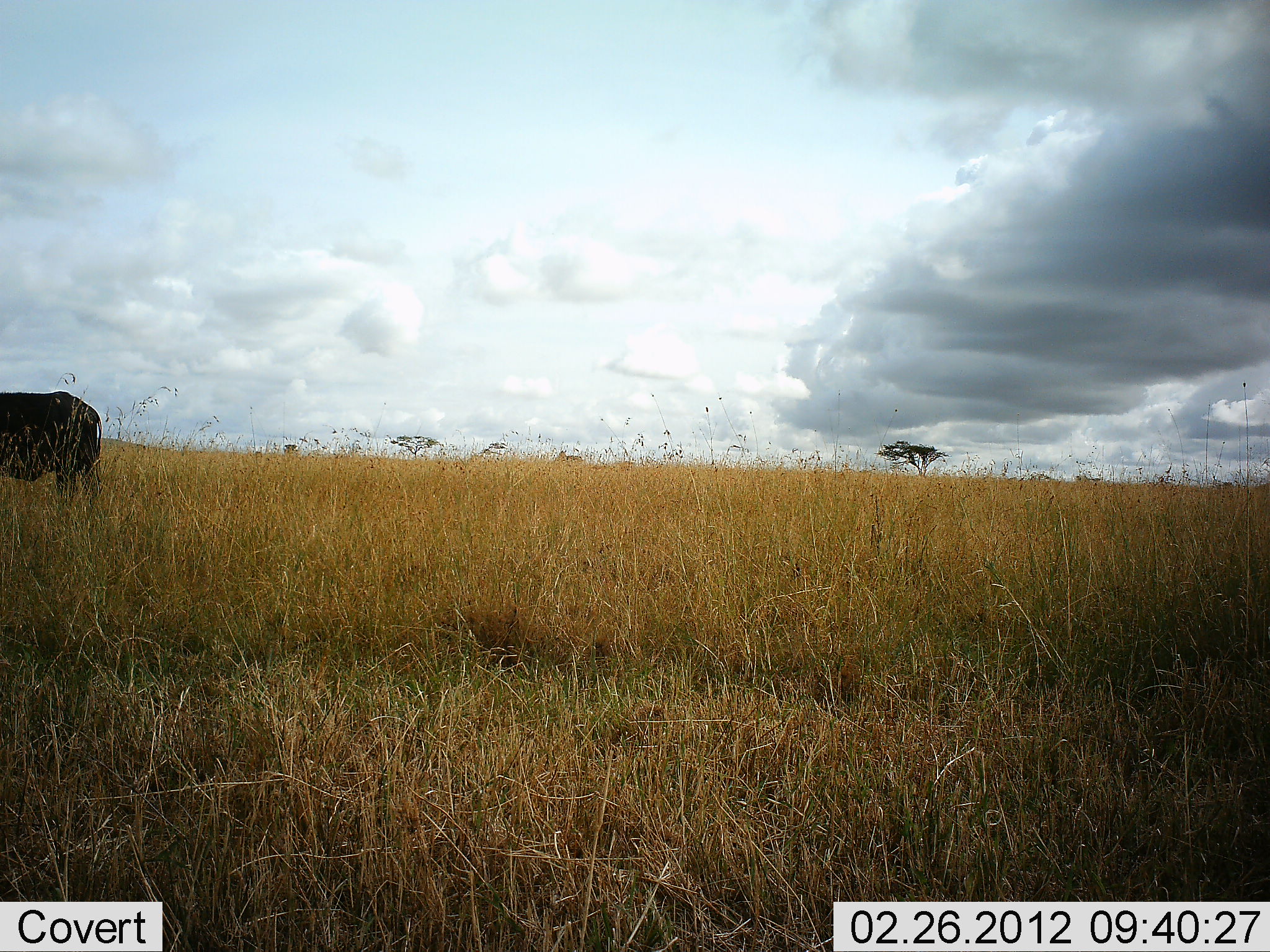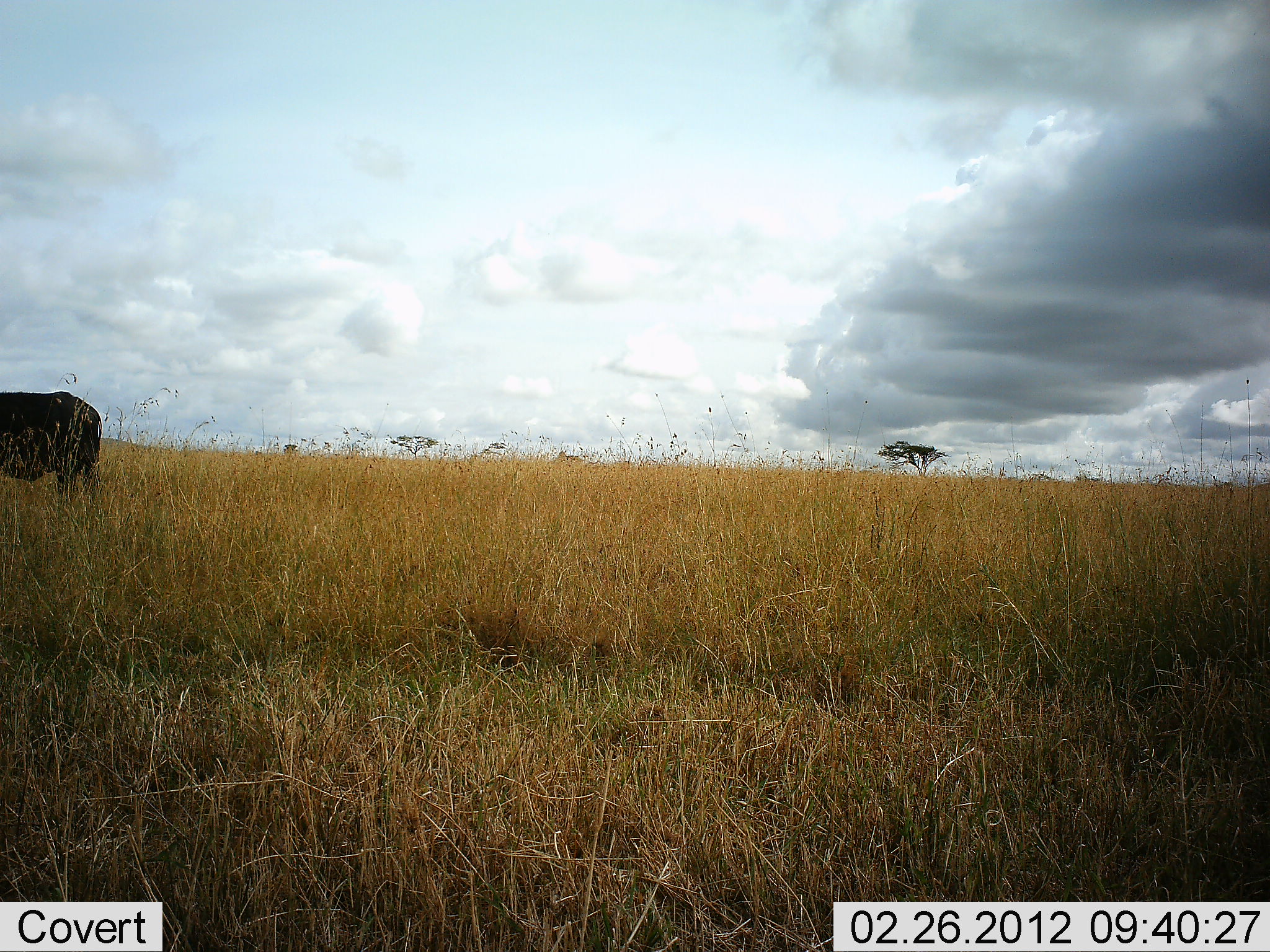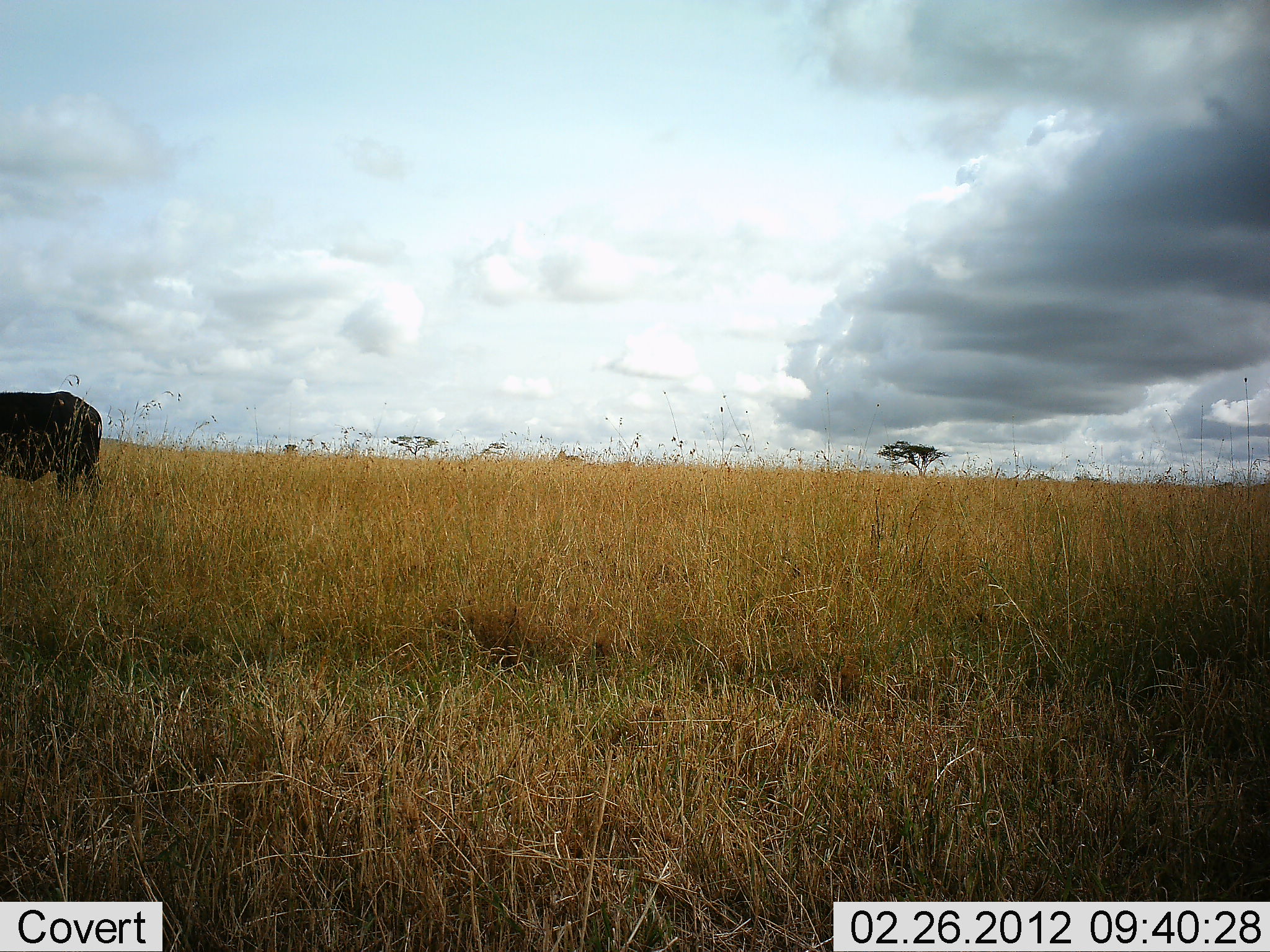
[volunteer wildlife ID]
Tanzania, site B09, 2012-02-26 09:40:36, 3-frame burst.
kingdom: Animalia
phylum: Chordata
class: Mammalia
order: Artiodactyla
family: Bovidae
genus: Syncerus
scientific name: Syncerus caffer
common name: cape buffalo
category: buffalo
Buffalo (cape buffalo) (Syncerus caffer), count 1. Behavior (volunteer vote fractions): standing 88%, resting 0%, moving 6%, interacting 0%. Young present (vote fraction): 0%. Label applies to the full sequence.